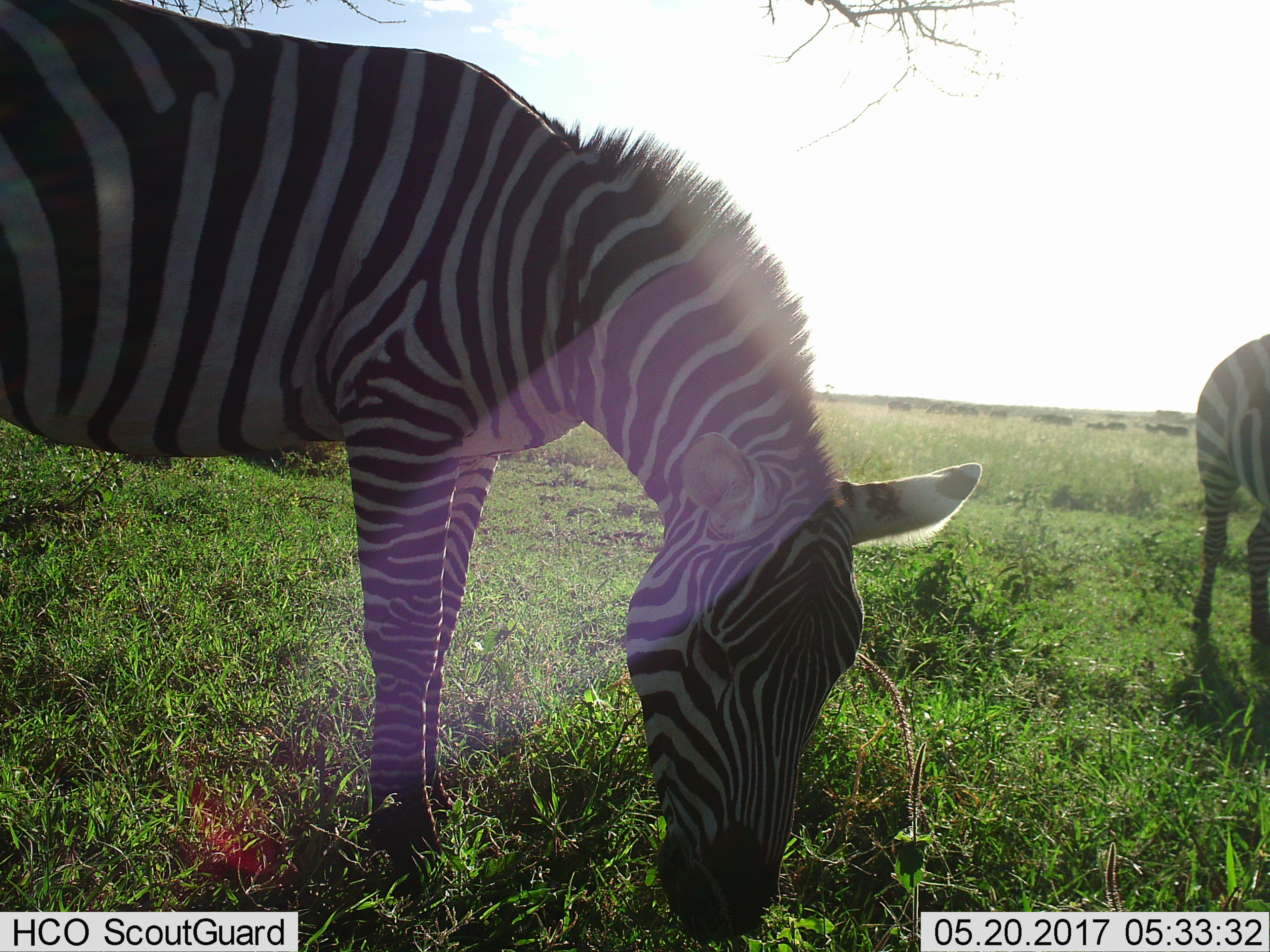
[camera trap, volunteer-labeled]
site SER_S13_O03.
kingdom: Animalia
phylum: Chordata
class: Mammalia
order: Perissodactyla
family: Equidae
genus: Equus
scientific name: Equus quagga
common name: plains zebra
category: zebraplains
Zebraplains (plains zebra) (Equus quagga), count 2. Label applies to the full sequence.